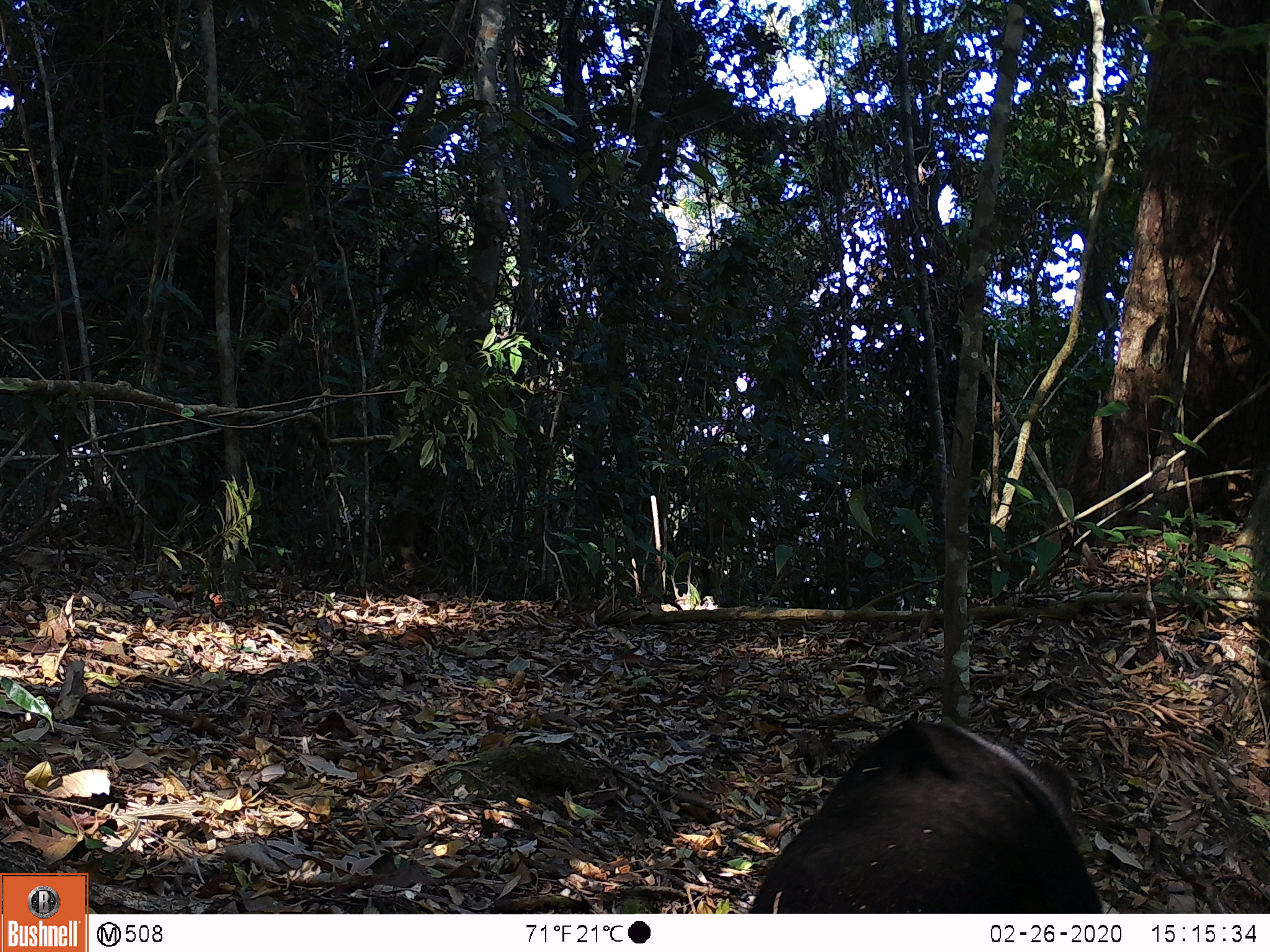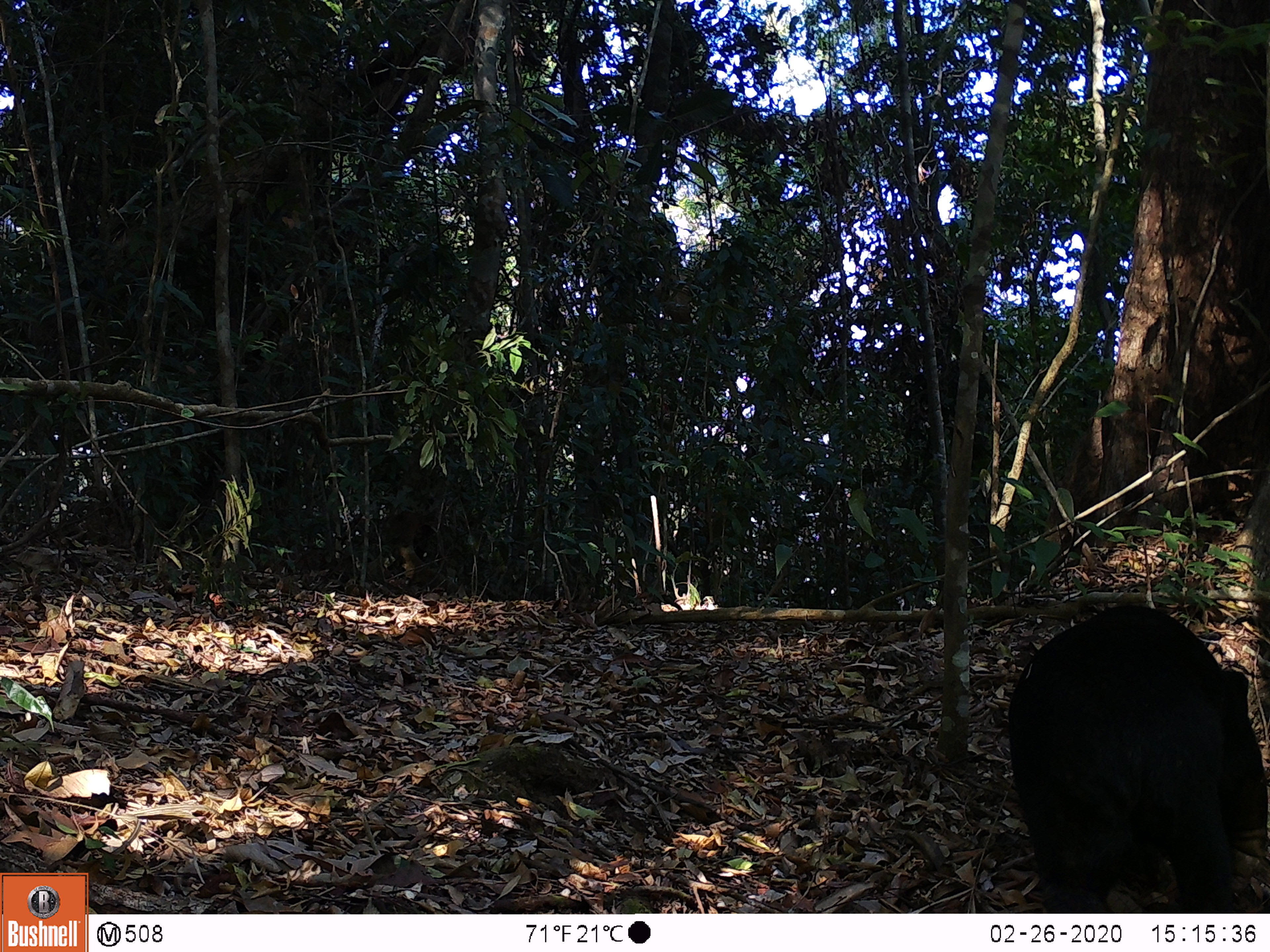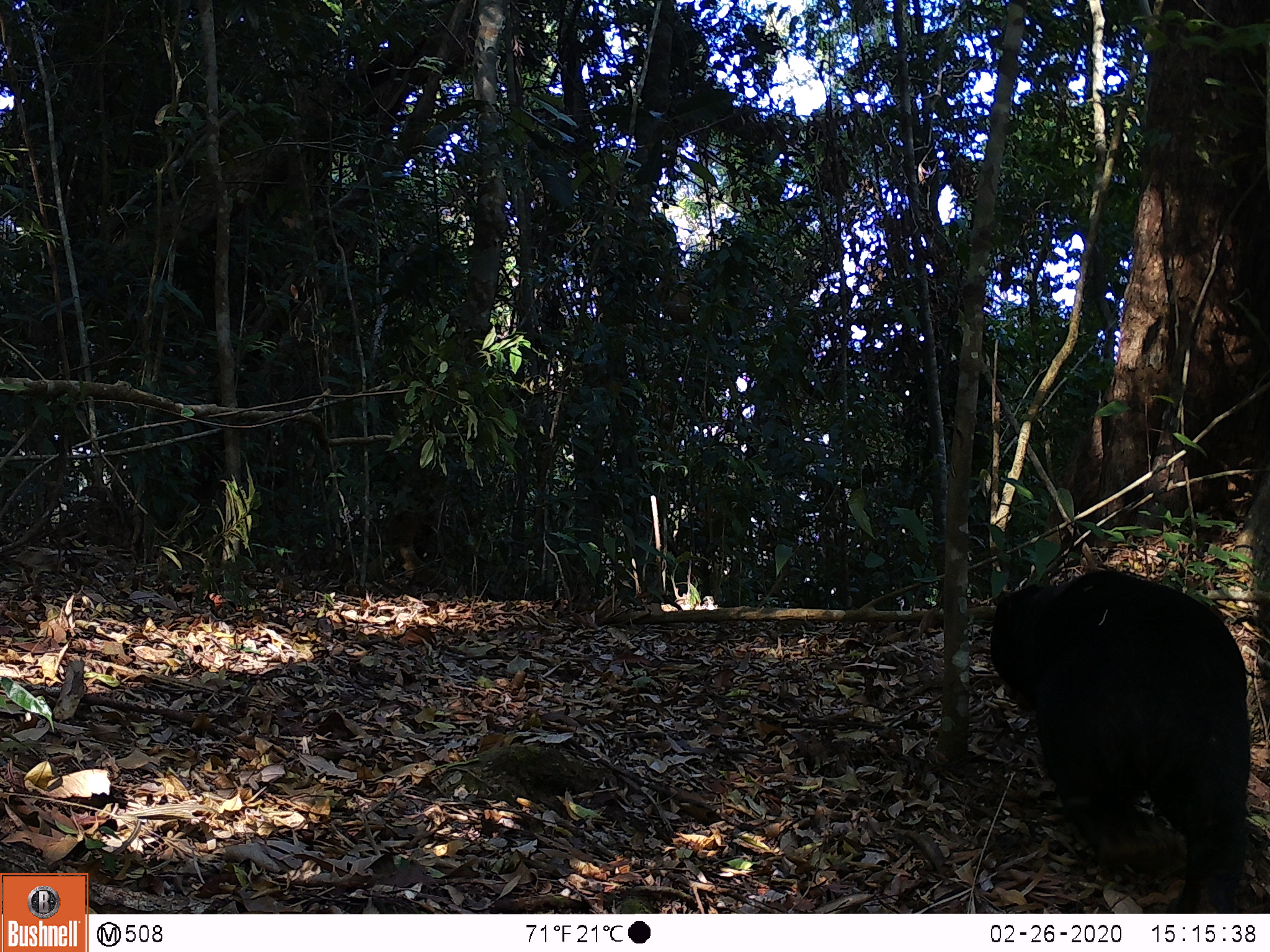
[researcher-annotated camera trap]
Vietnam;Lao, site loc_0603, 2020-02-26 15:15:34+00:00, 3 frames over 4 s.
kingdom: Animalia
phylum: Chordata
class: Mammalia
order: Carnivora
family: Ursidae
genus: Helarctos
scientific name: Helarctos malayanus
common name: sun bear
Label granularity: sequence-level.